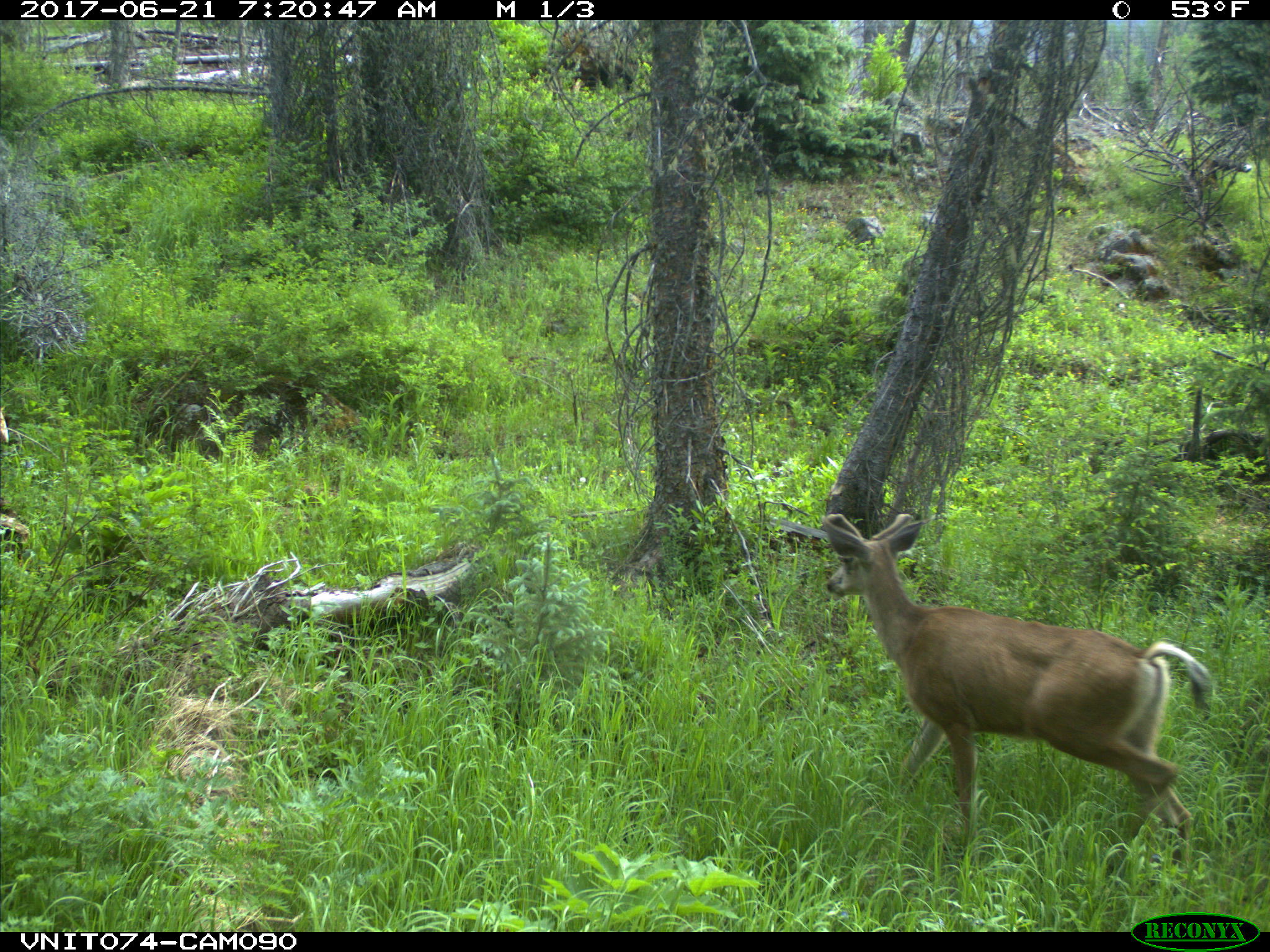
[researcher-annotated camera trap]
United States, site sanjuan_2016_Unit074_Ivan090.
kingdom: Animalia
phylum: Chordata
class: Mammalia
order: Artiodactyla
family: Cervidae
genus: Odocoileus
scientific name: Odocoileus hemionus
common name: mule deer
Odocoileus hemionus (mule deer).